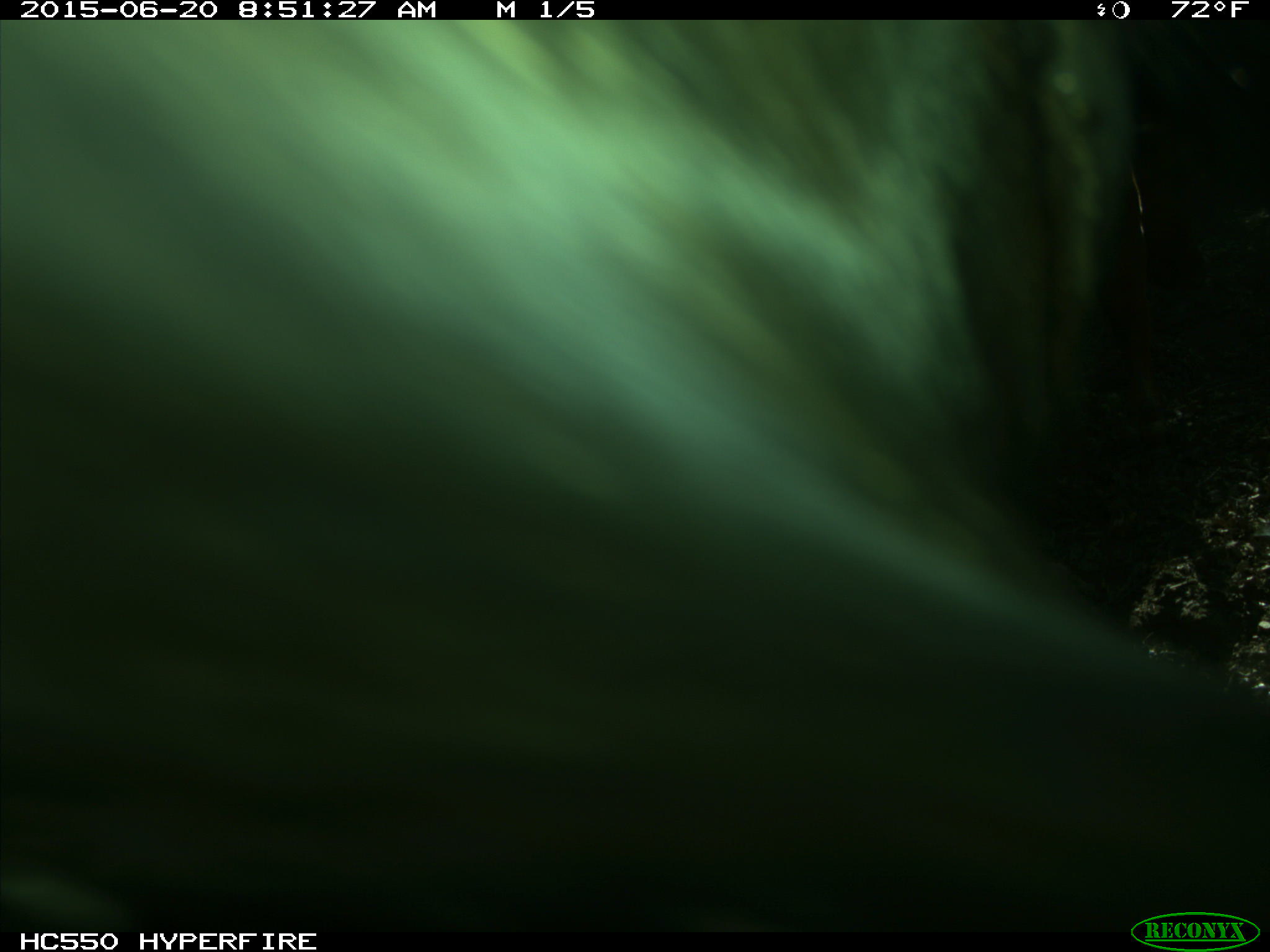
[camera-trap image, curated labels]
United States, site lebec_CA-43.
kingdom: Animalia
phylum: Chordata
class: Mammalia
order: Artiodactyla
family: Bovidae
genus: Bos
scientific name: Bos taurus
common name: domestic cow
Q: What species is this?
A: Bos taurus (domestic cow).